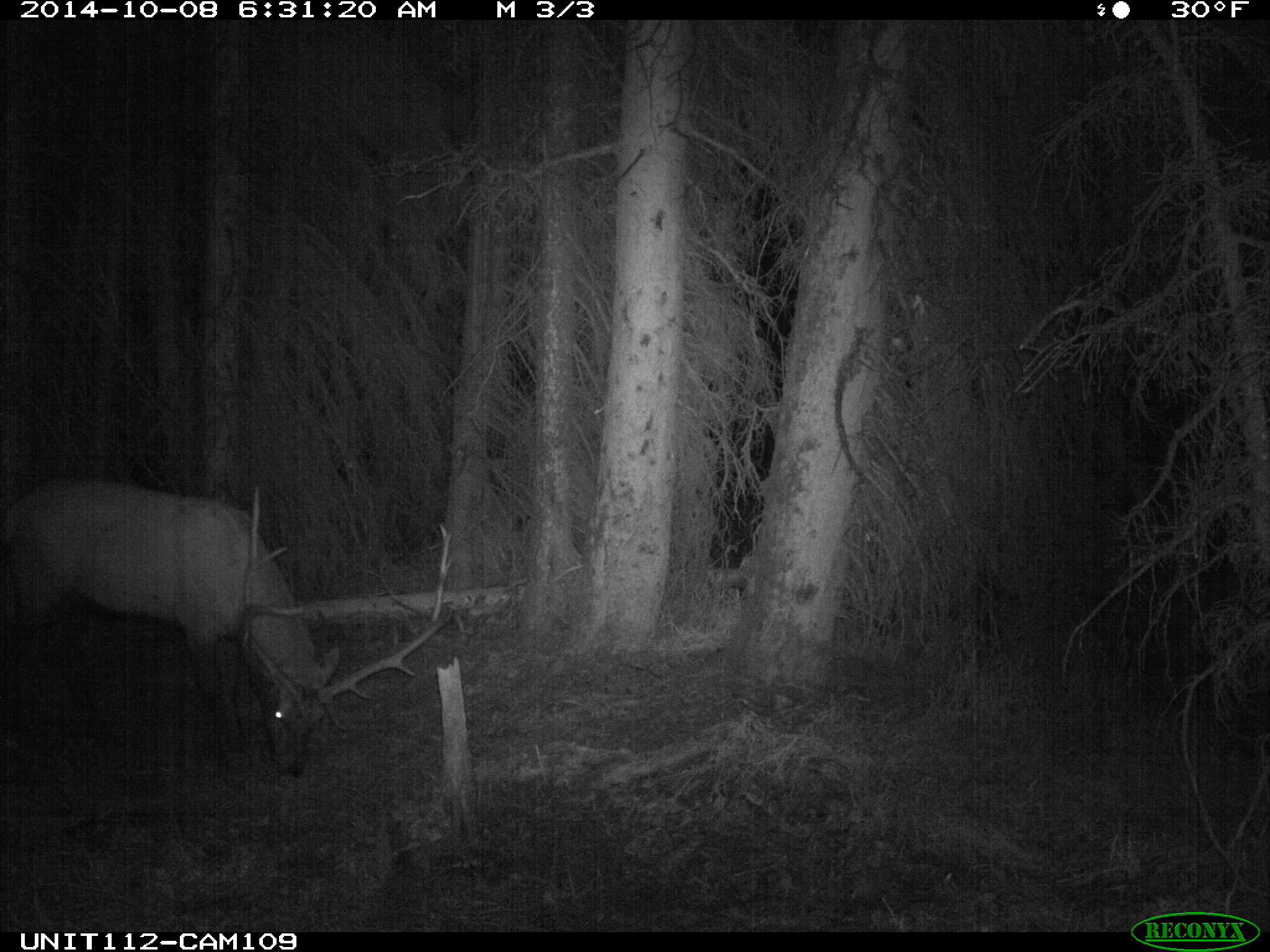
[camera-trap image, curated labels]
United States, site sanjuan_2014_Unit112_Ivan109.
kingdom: Animalia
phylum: Chordata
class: Mammalia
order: Artiodactyla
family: Cervidae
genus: Cervus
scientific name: Cervus elaphus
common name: red deer